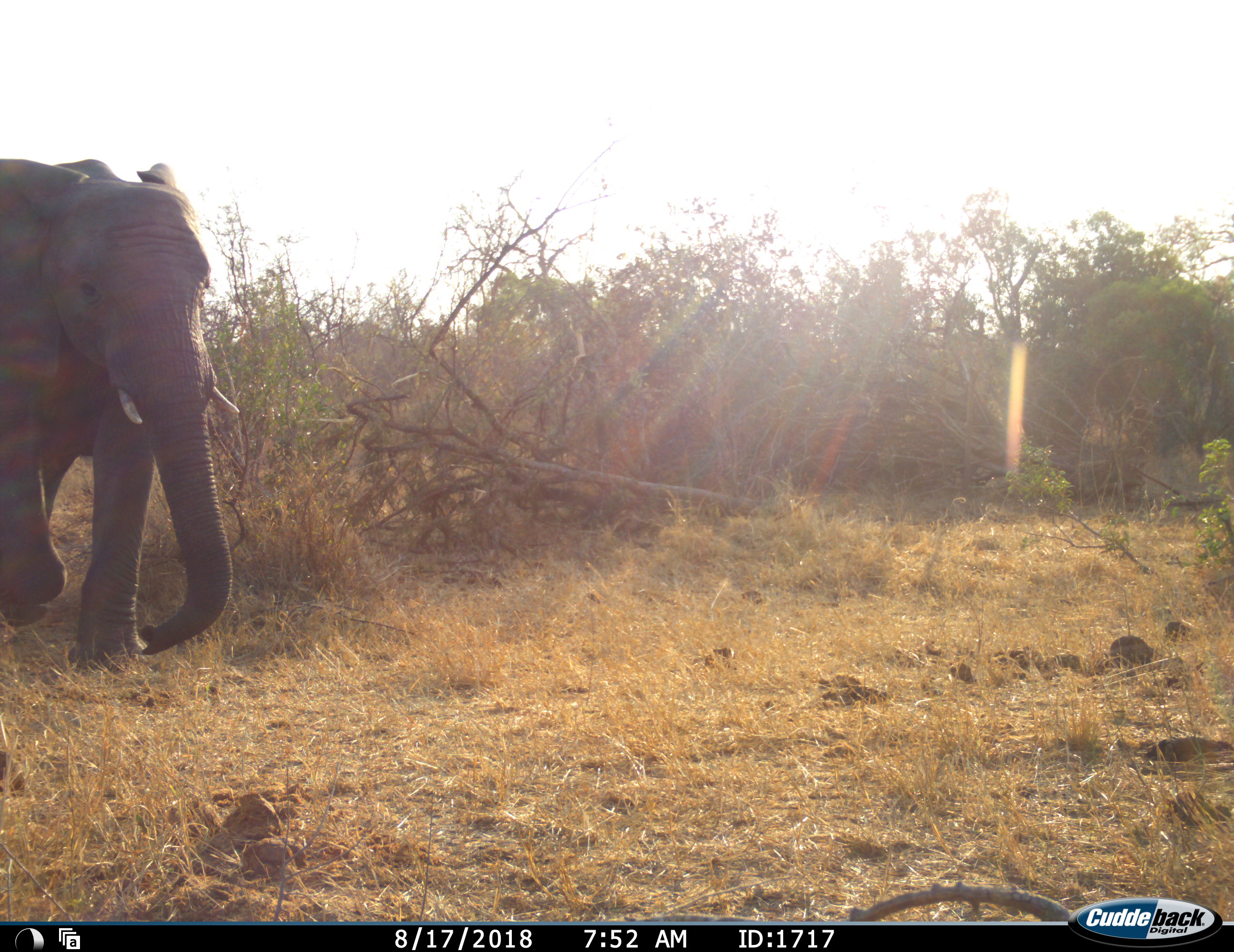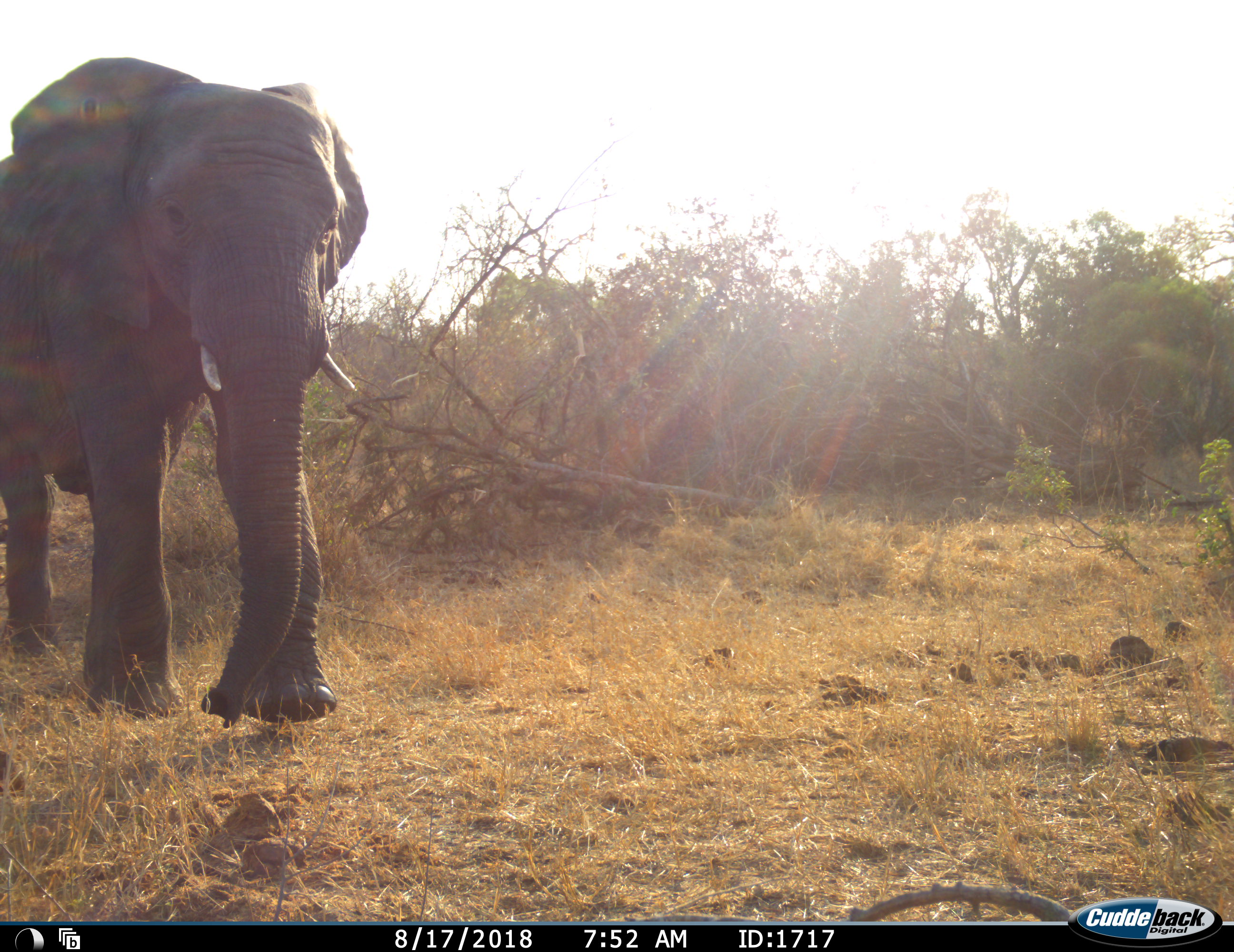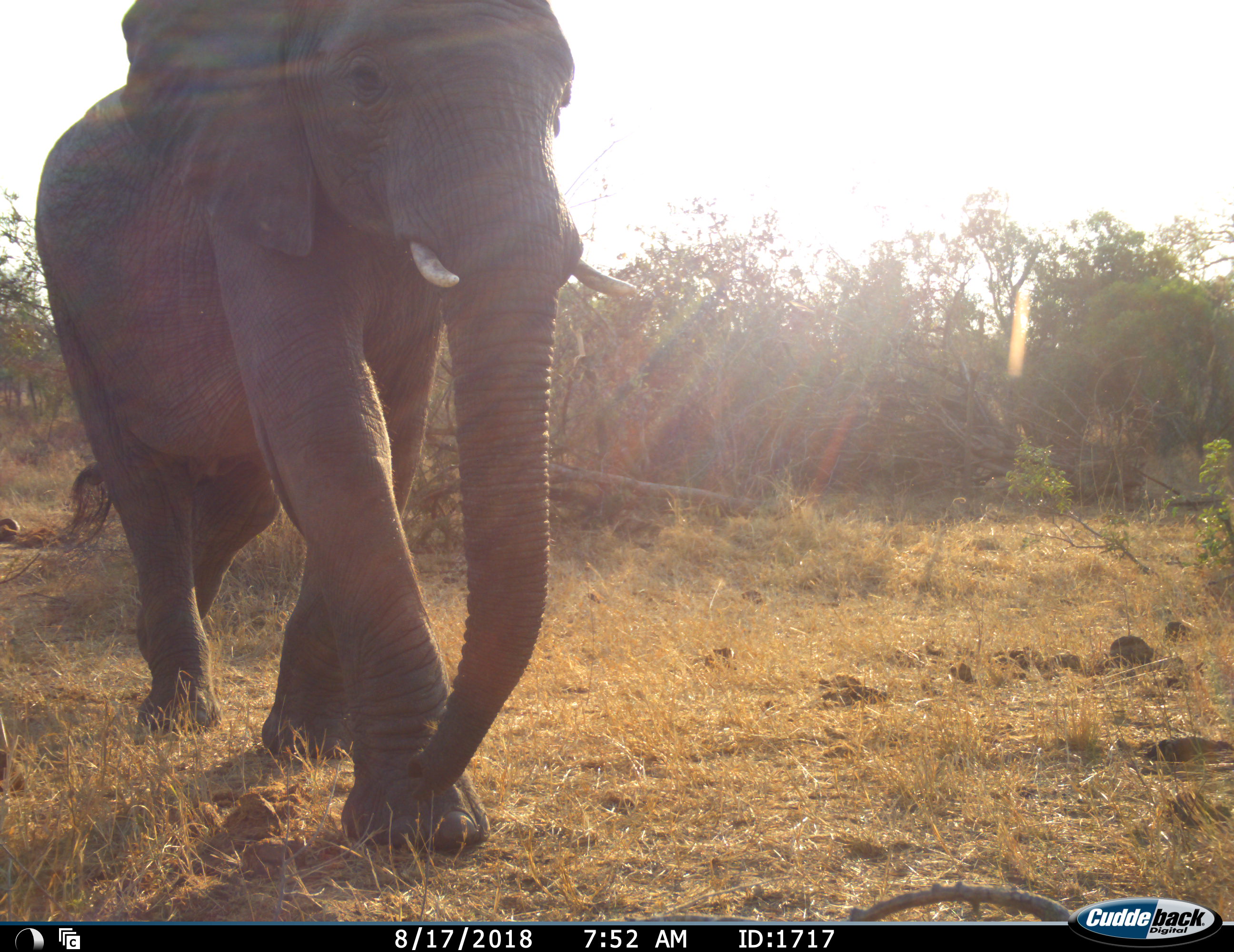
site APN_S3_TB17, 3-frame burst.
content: unidentified animal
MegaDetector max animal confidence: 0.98